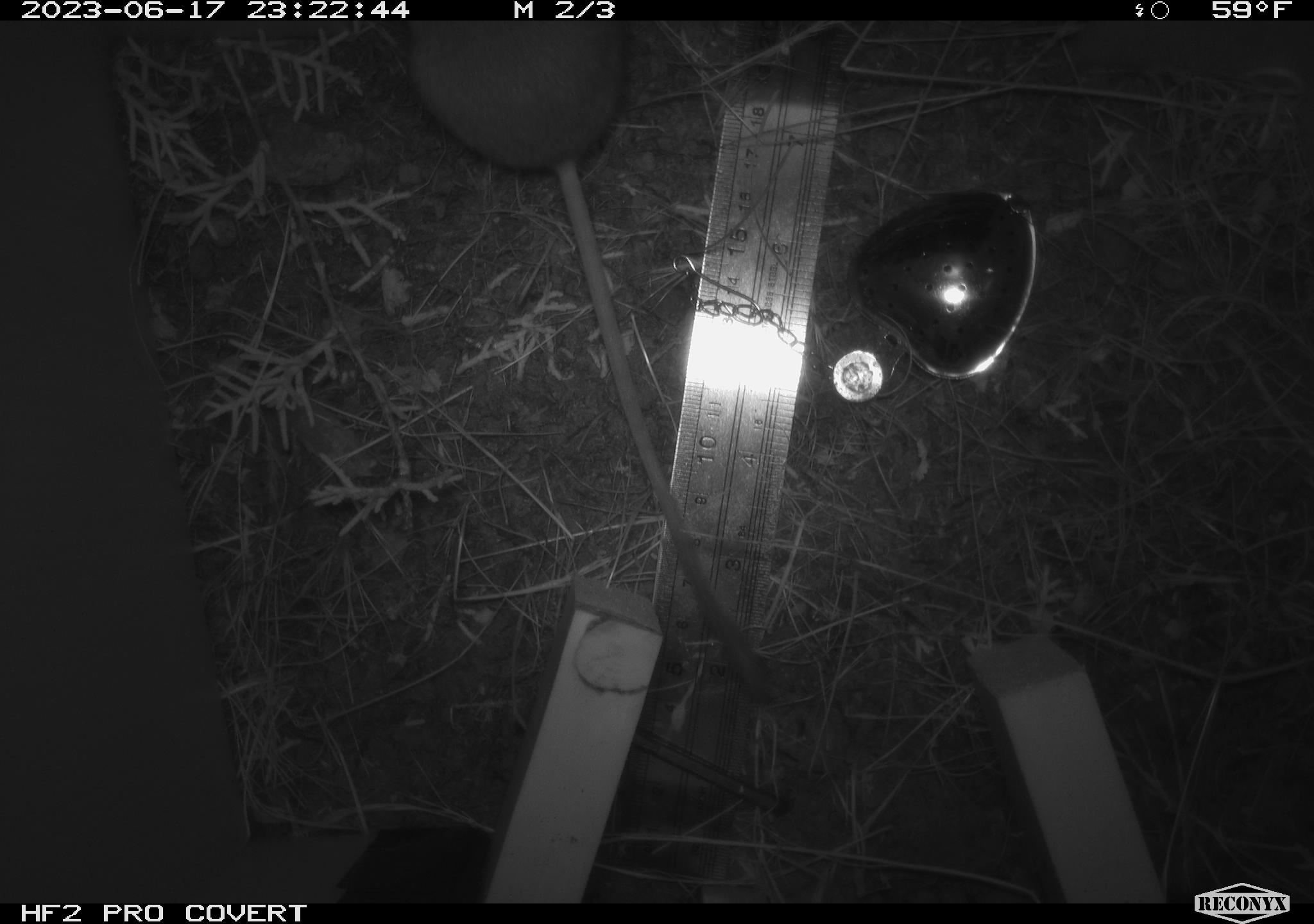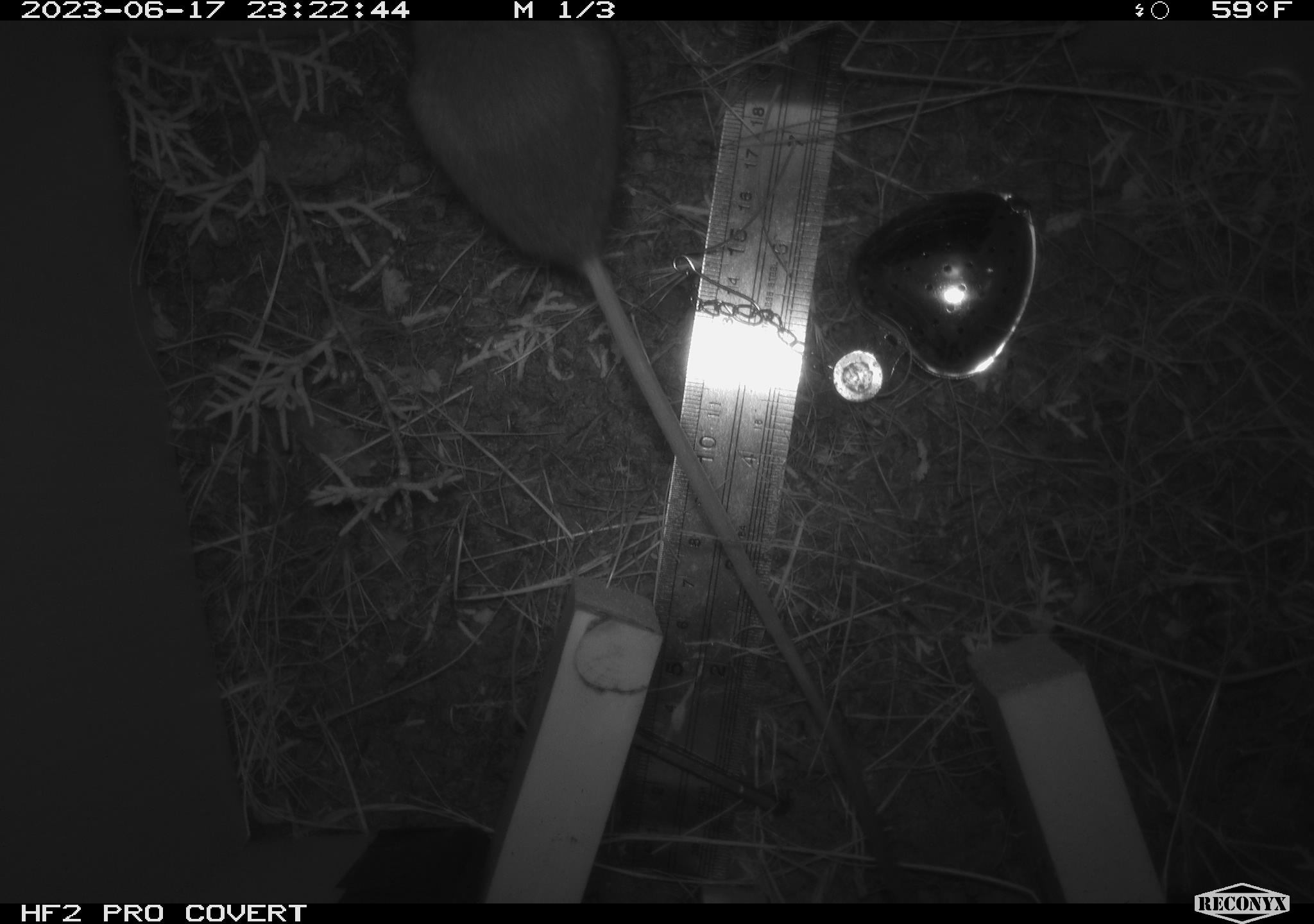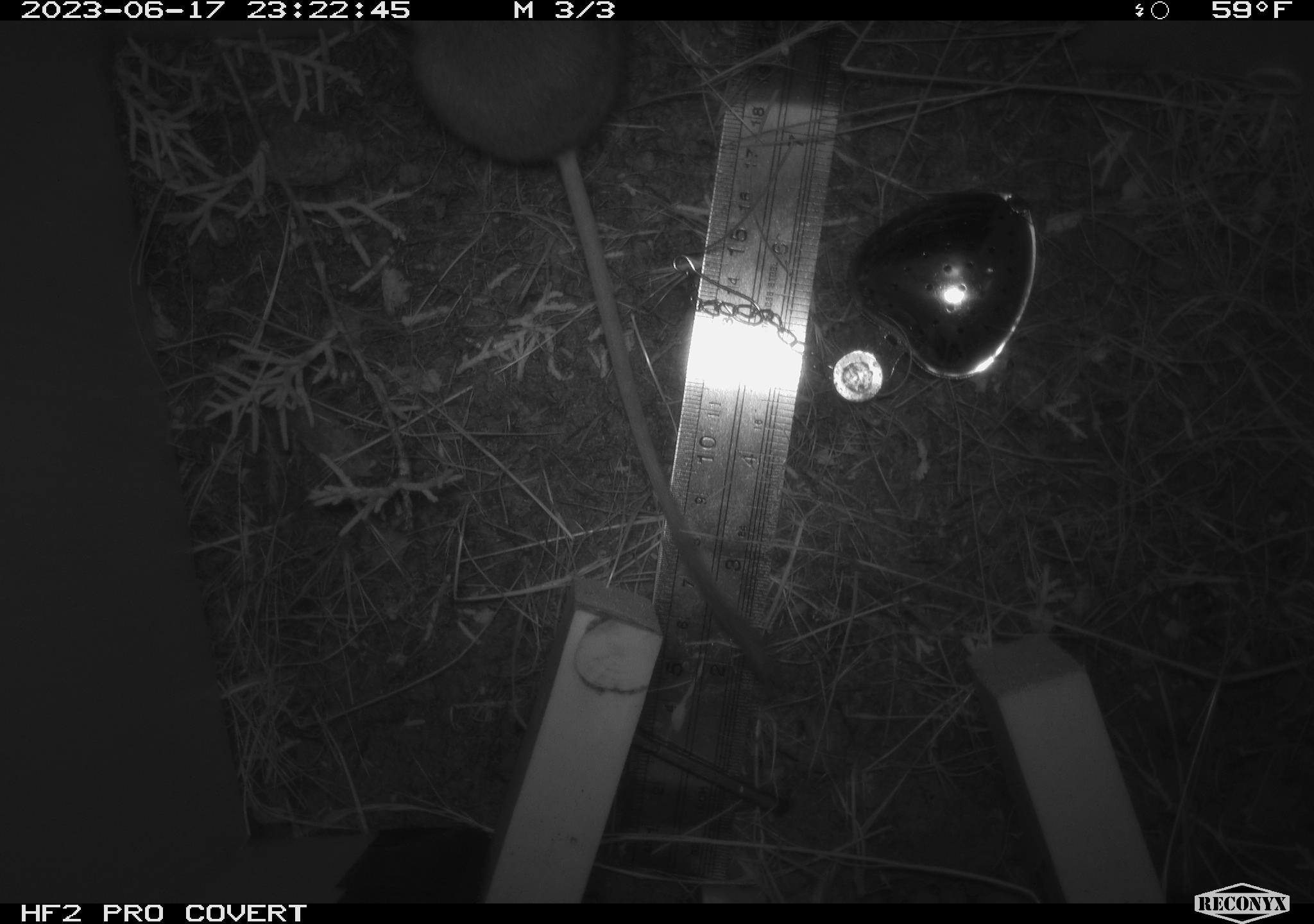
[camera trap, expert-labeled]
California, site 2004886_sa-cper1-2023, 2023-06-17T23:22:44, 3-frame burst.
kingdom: Animalia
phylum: Chordata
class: Mammalia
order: Rodentia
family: Heteromyidae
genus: Dipodomys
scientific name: Dipodomys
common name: kangaroo rats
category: dipodomys species